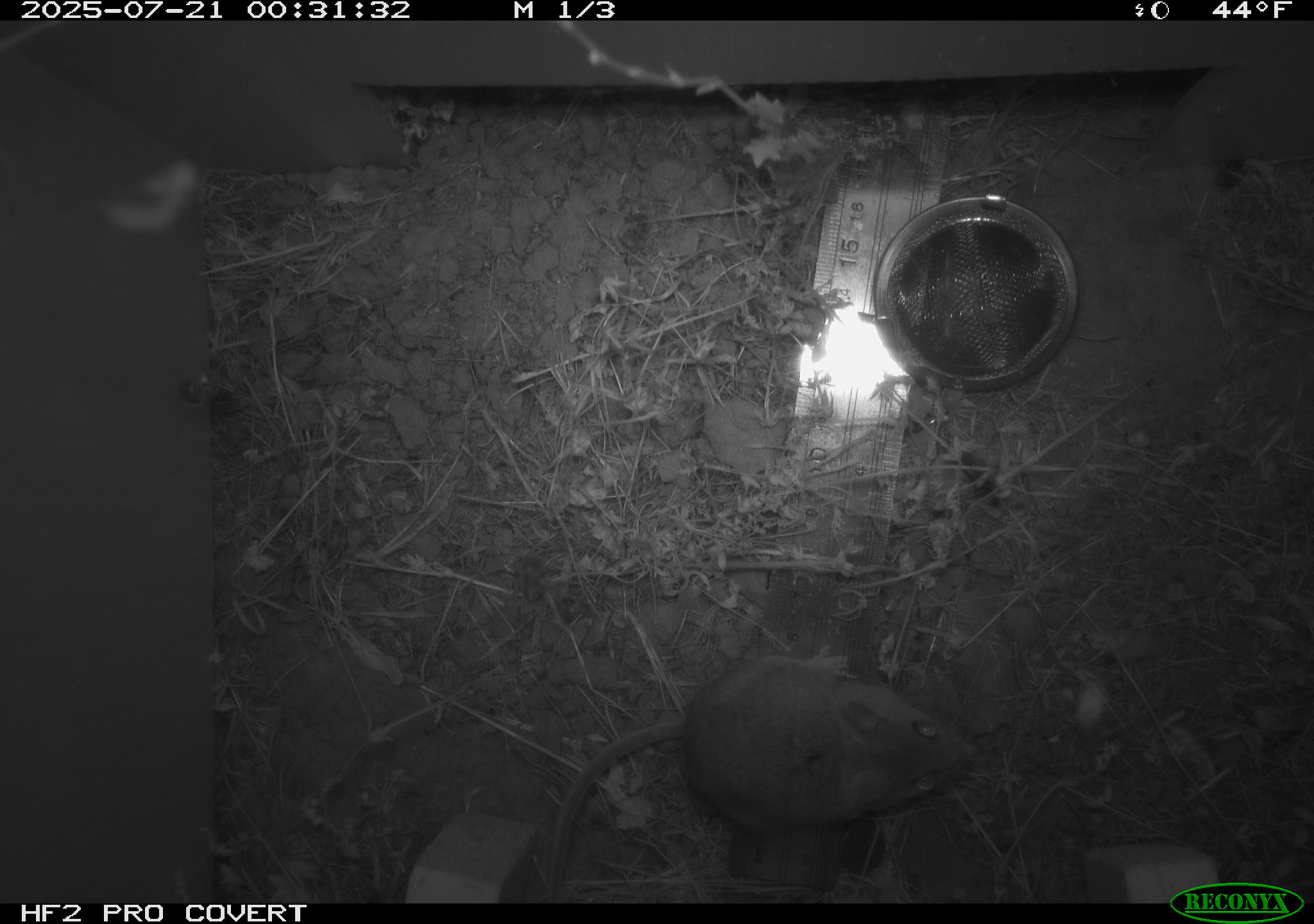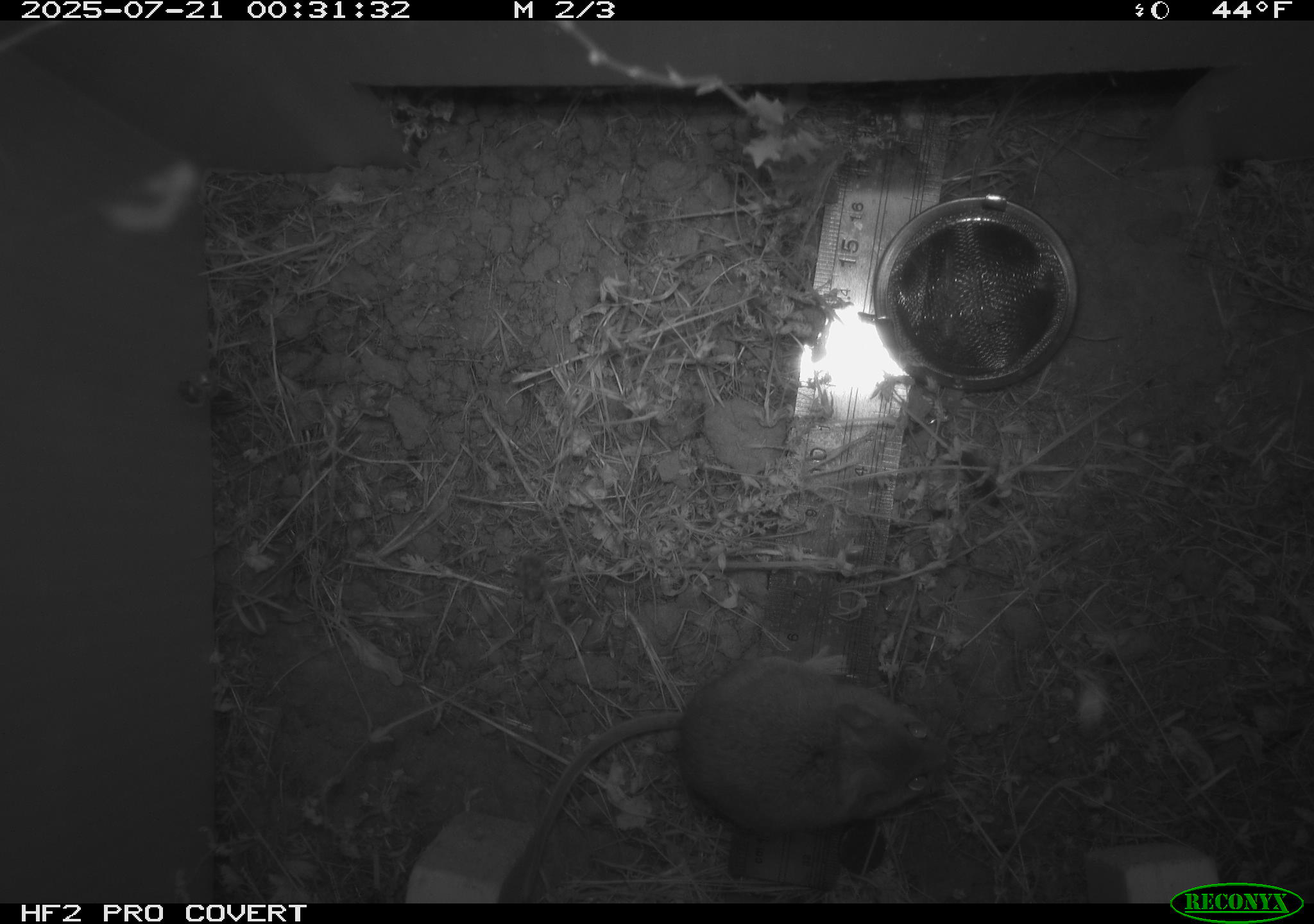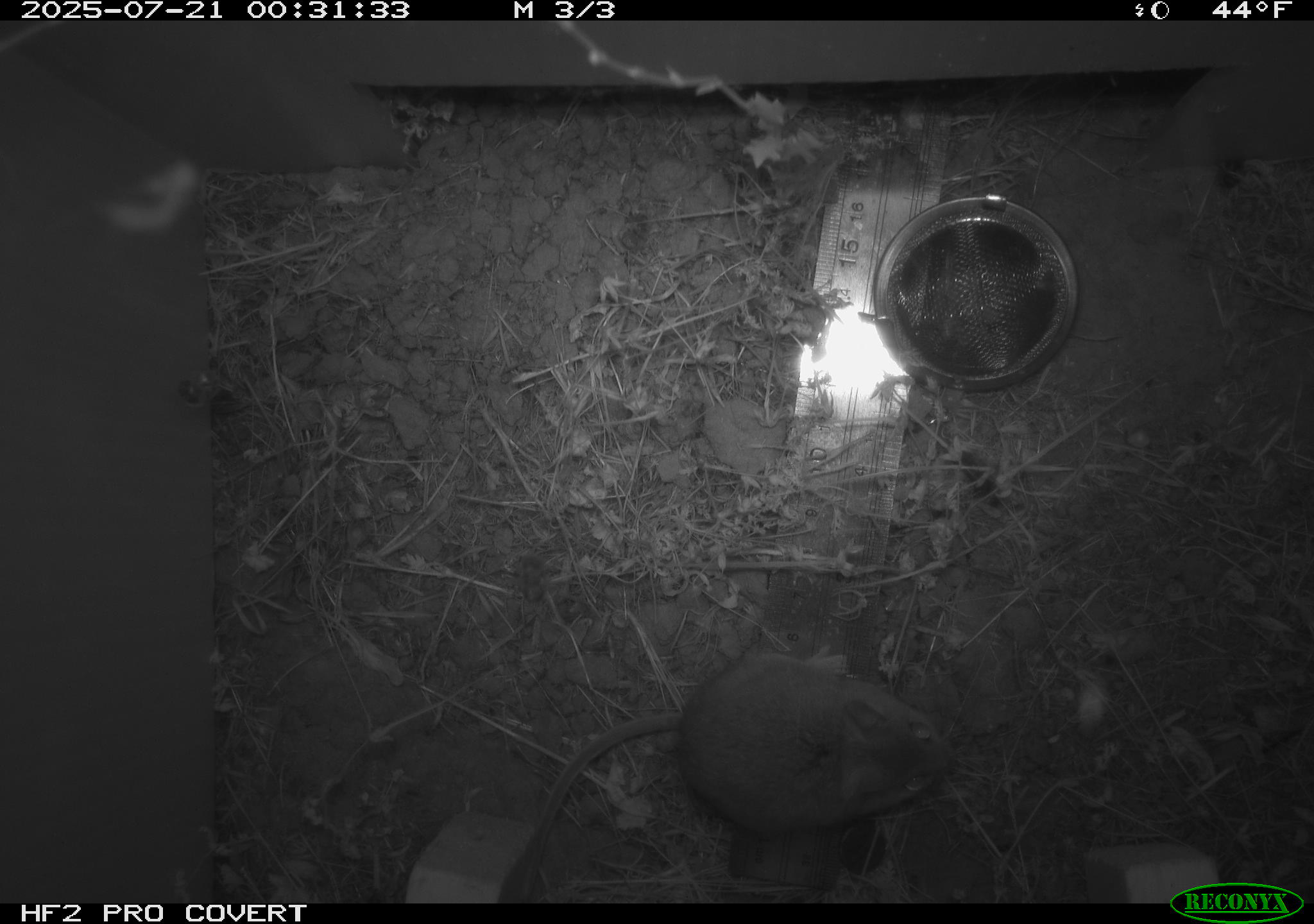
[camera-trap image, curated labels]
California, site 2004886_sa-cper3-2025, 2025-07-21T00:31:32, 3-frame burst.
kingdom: Animalia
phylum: Chordata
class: Mammalia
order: Rodentia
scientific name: Rodentia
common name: rodent